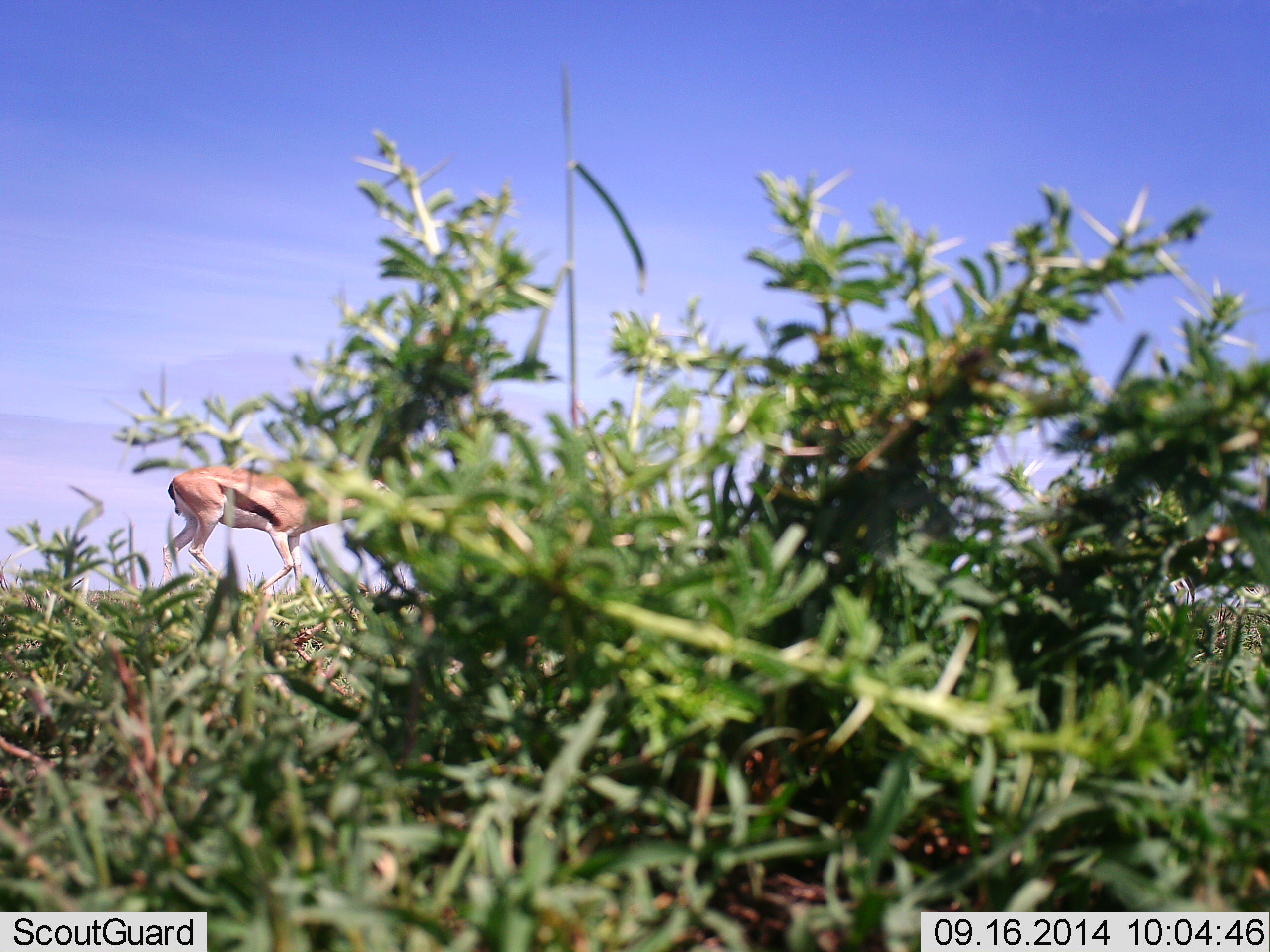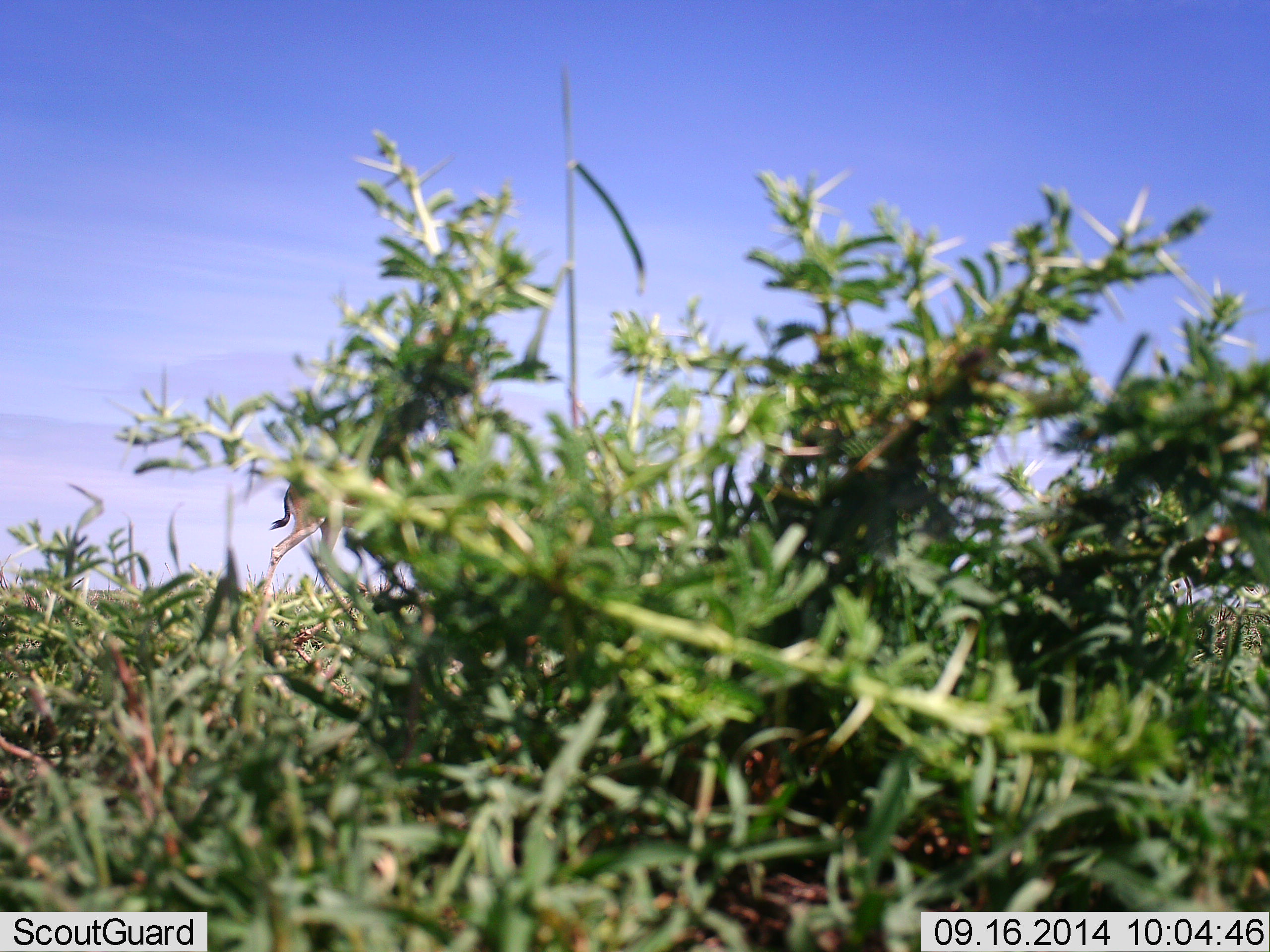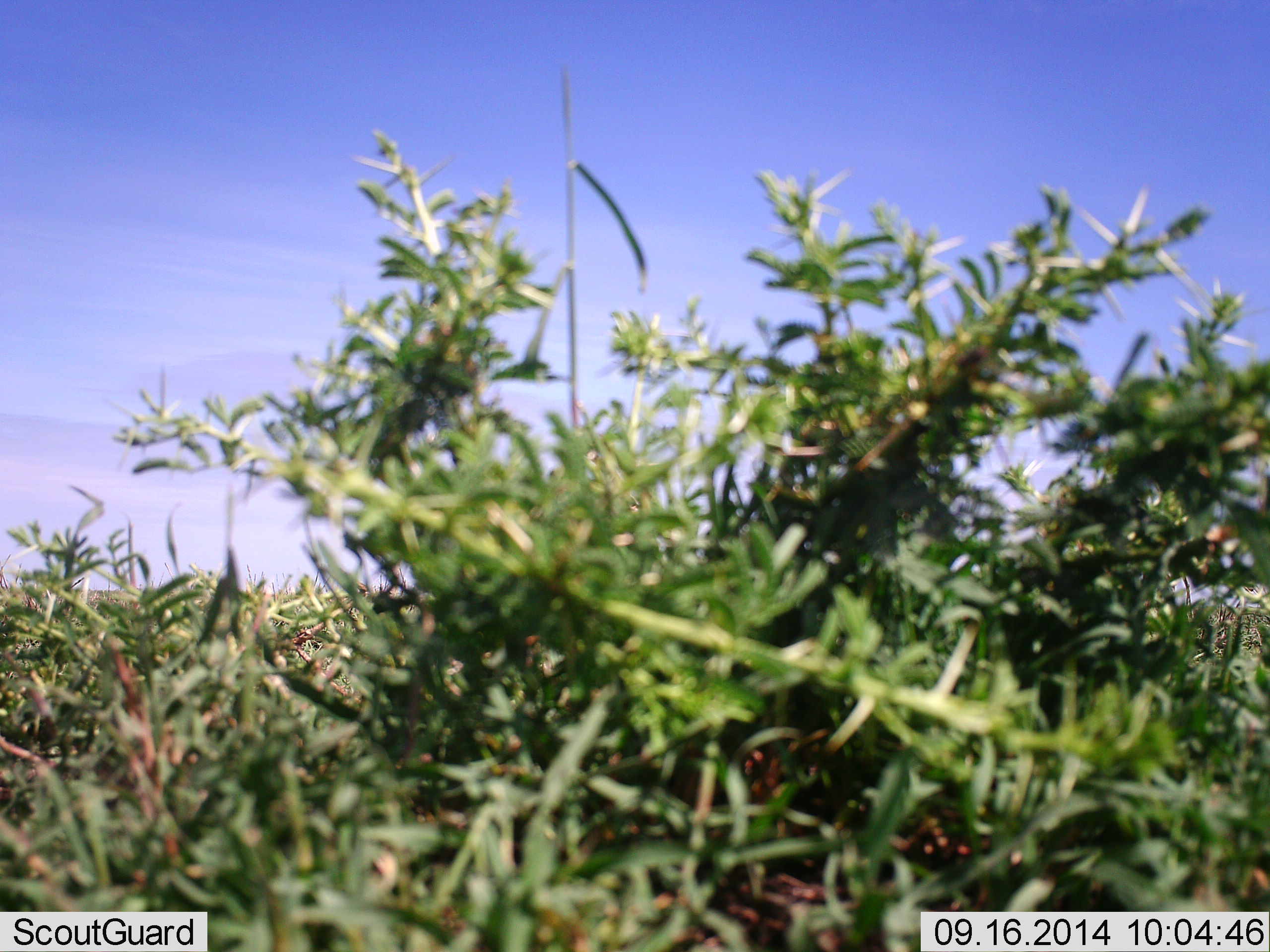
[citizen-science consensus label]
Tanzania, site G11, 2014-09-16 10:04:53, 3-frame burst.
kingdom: Animalia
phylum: Chordata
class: Mammalia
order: Artiodactyla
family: Bovidae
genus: Eudorcas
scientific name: Eudorcas thomsonii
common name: thomson's gazelle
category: gazellethomsons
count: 1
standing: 0%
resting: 0%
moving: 100%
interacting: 0%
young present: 0%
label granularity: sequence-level